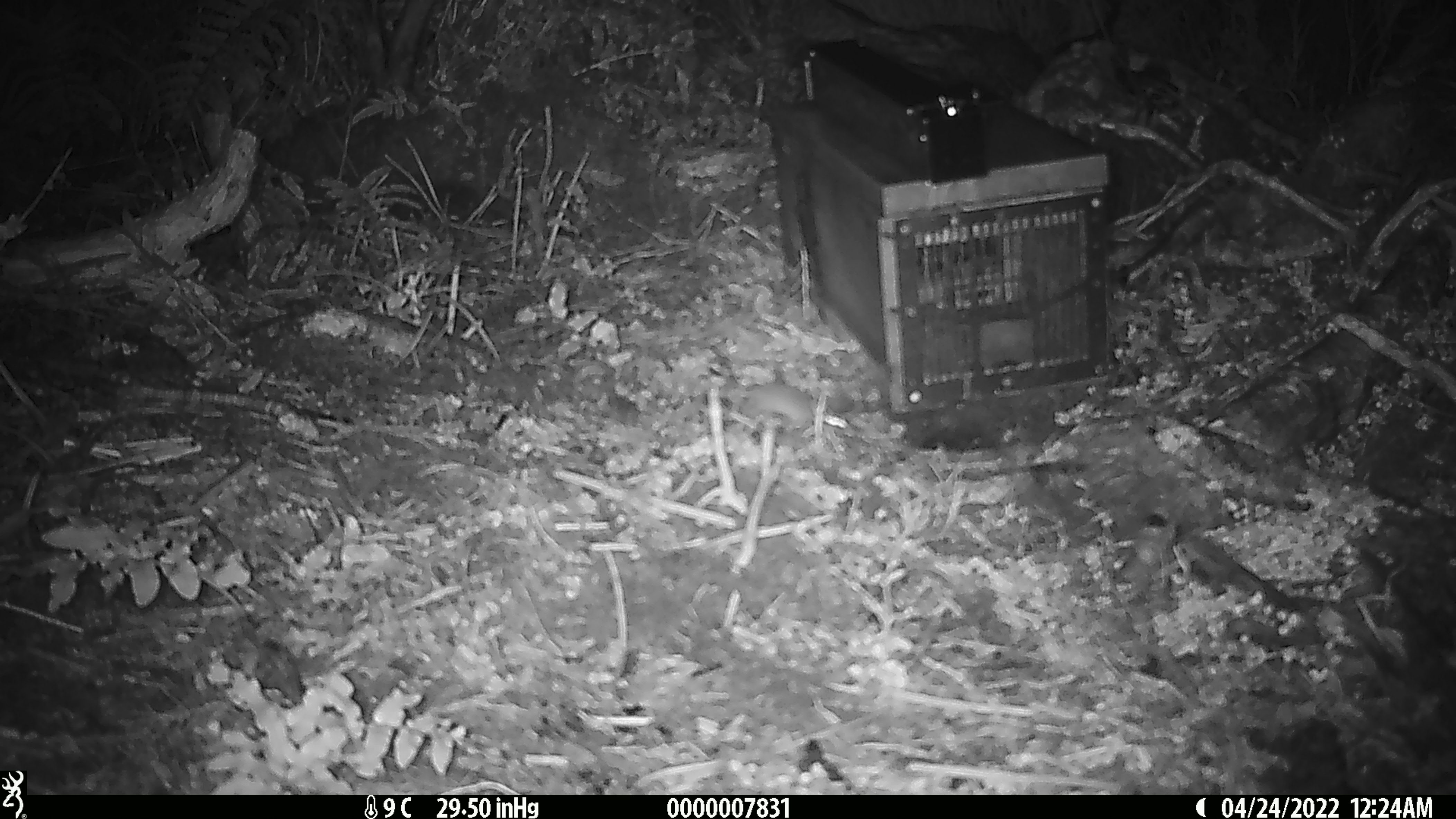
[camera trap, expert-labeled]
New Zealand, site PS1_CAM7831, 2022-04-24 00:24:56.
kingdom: Animalia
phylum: Chordata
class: Mammalia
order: Rodentia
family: Muridae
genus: Mus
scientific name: Mus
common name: mouse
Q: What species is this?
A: Mouse (Mus).